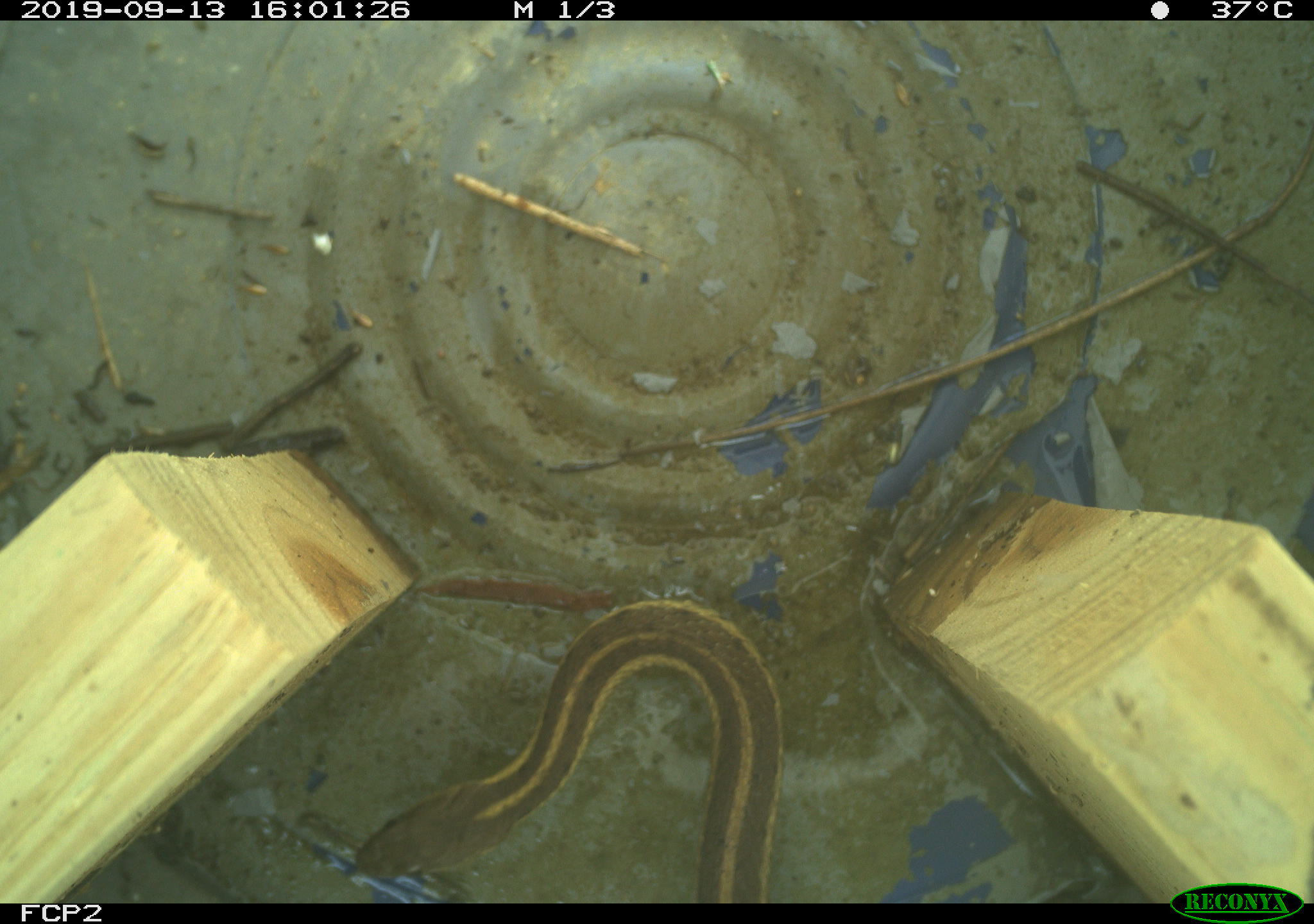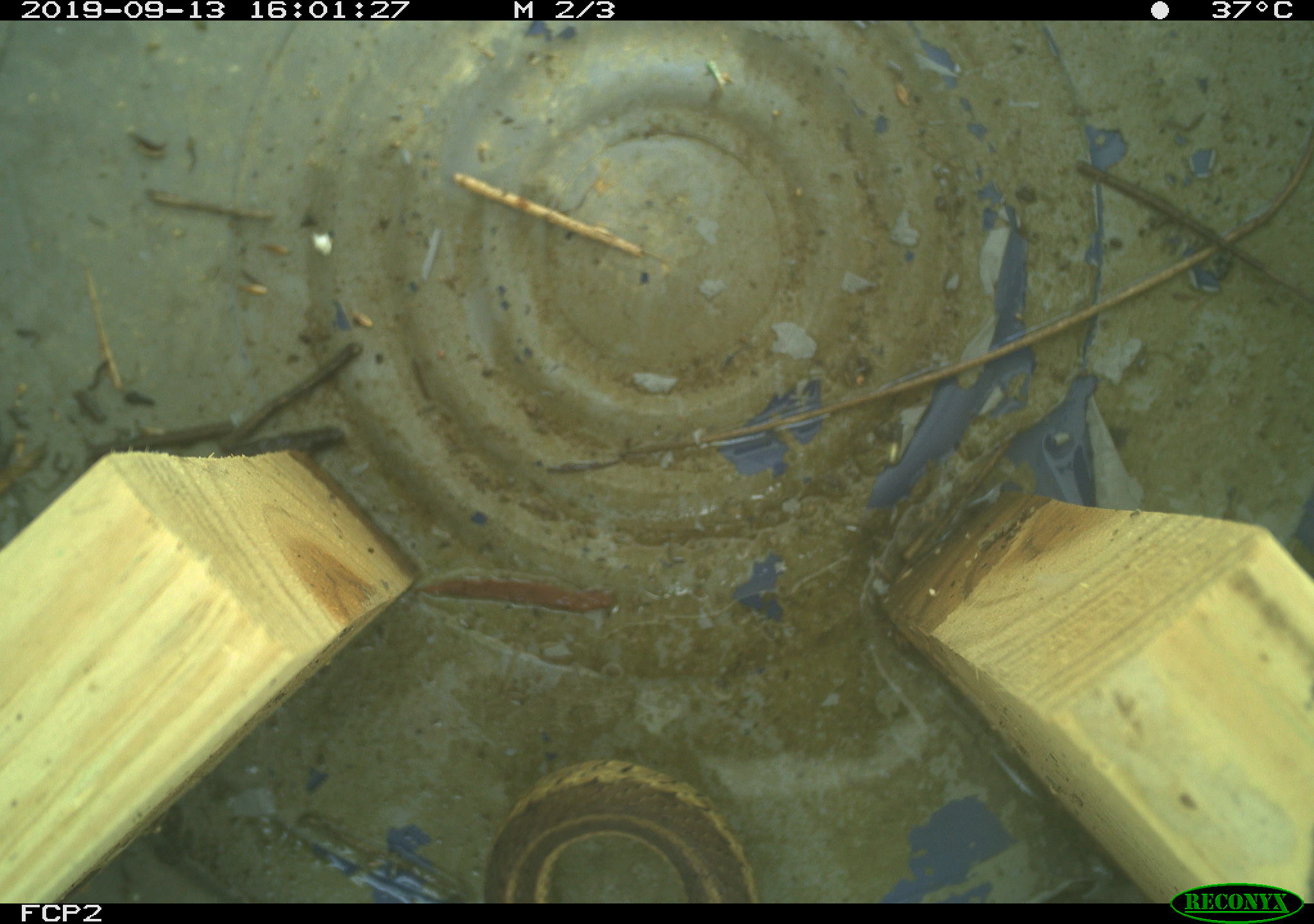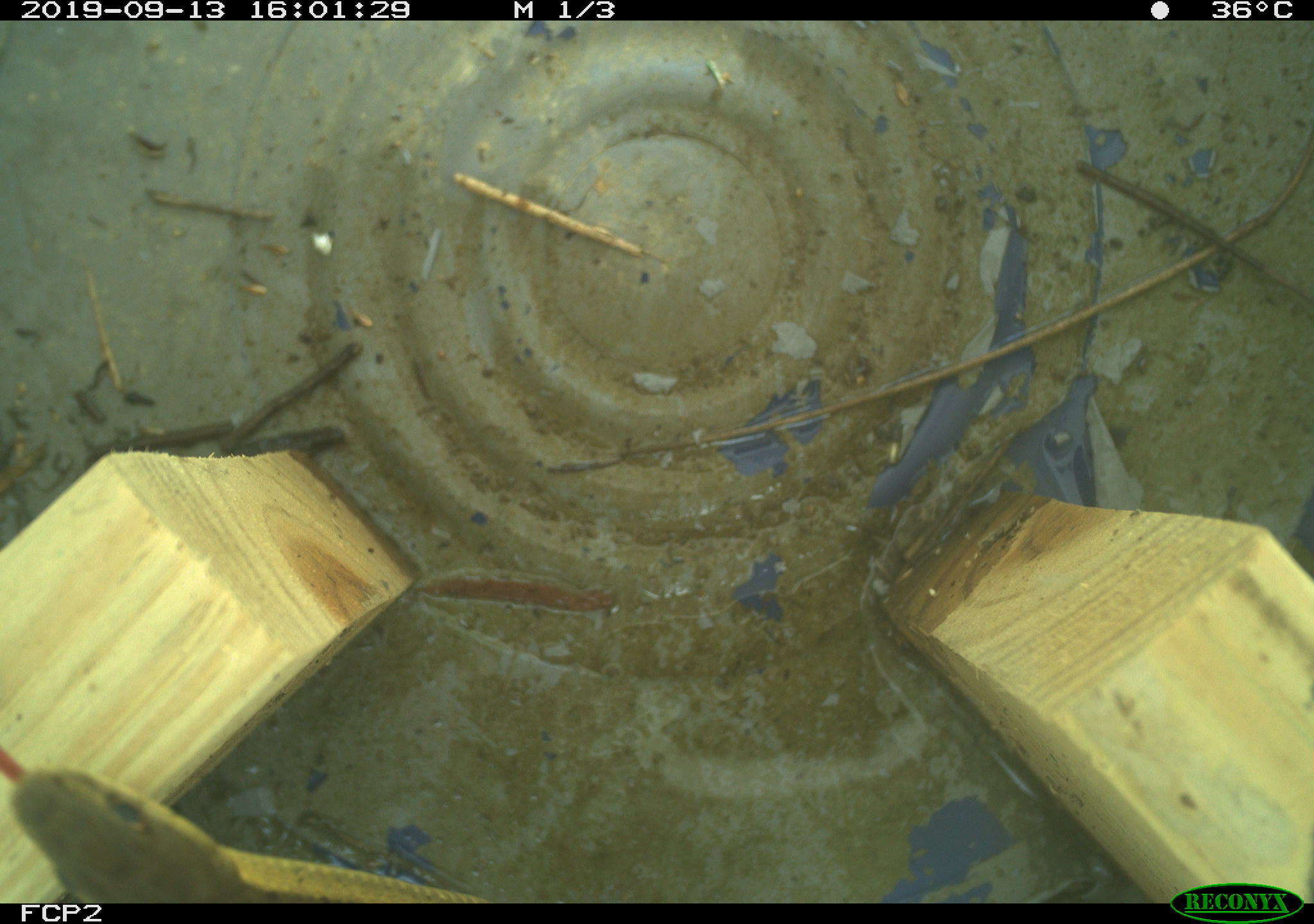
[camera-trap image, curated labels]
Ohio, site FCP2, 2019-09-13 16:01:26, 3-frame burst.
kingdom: Animalia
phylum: Chordata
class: Reptilia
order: Squamata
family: Colubridae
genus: Thamnophis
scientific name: Thamnophis sirtalis sirtalis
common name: eastern gartersnake